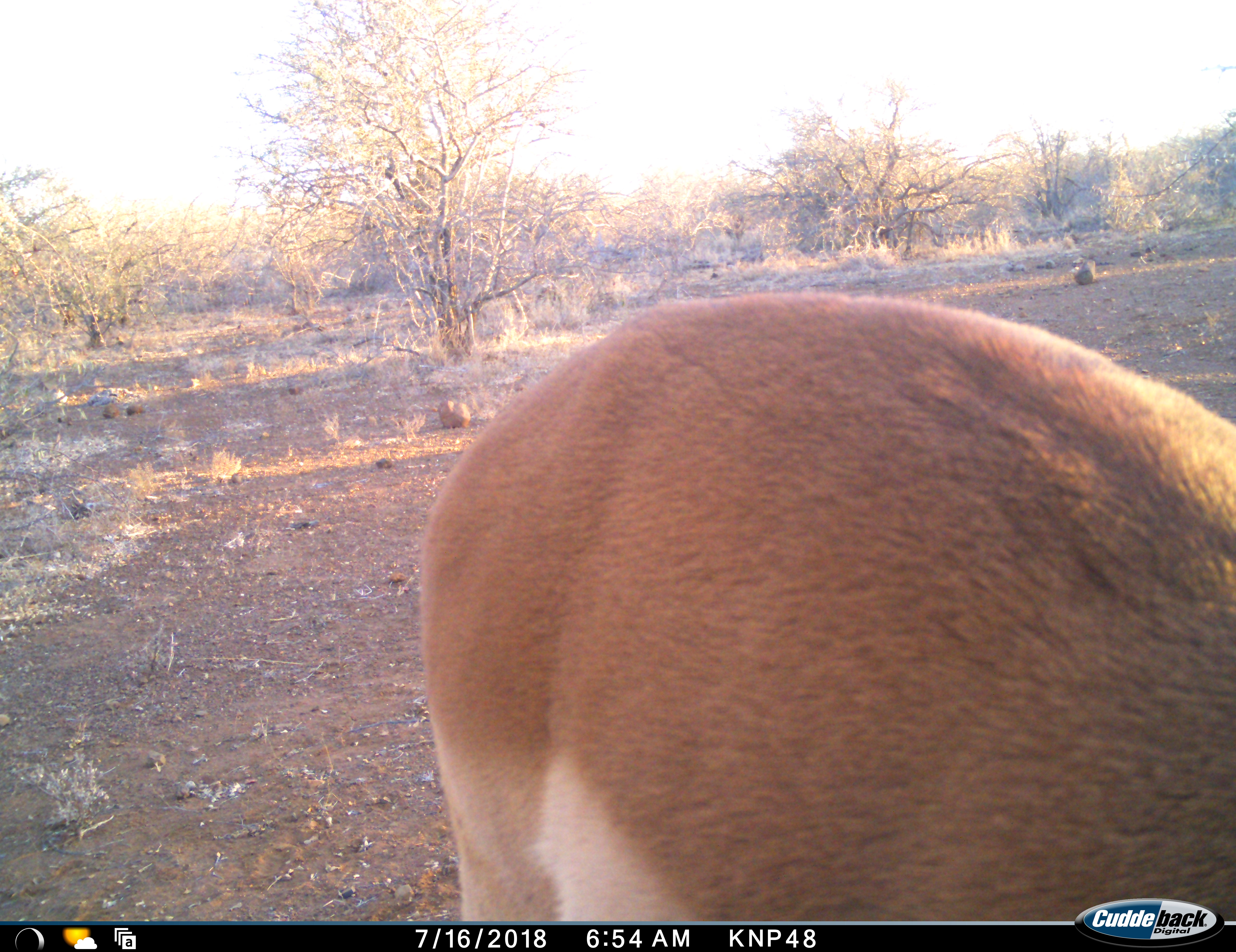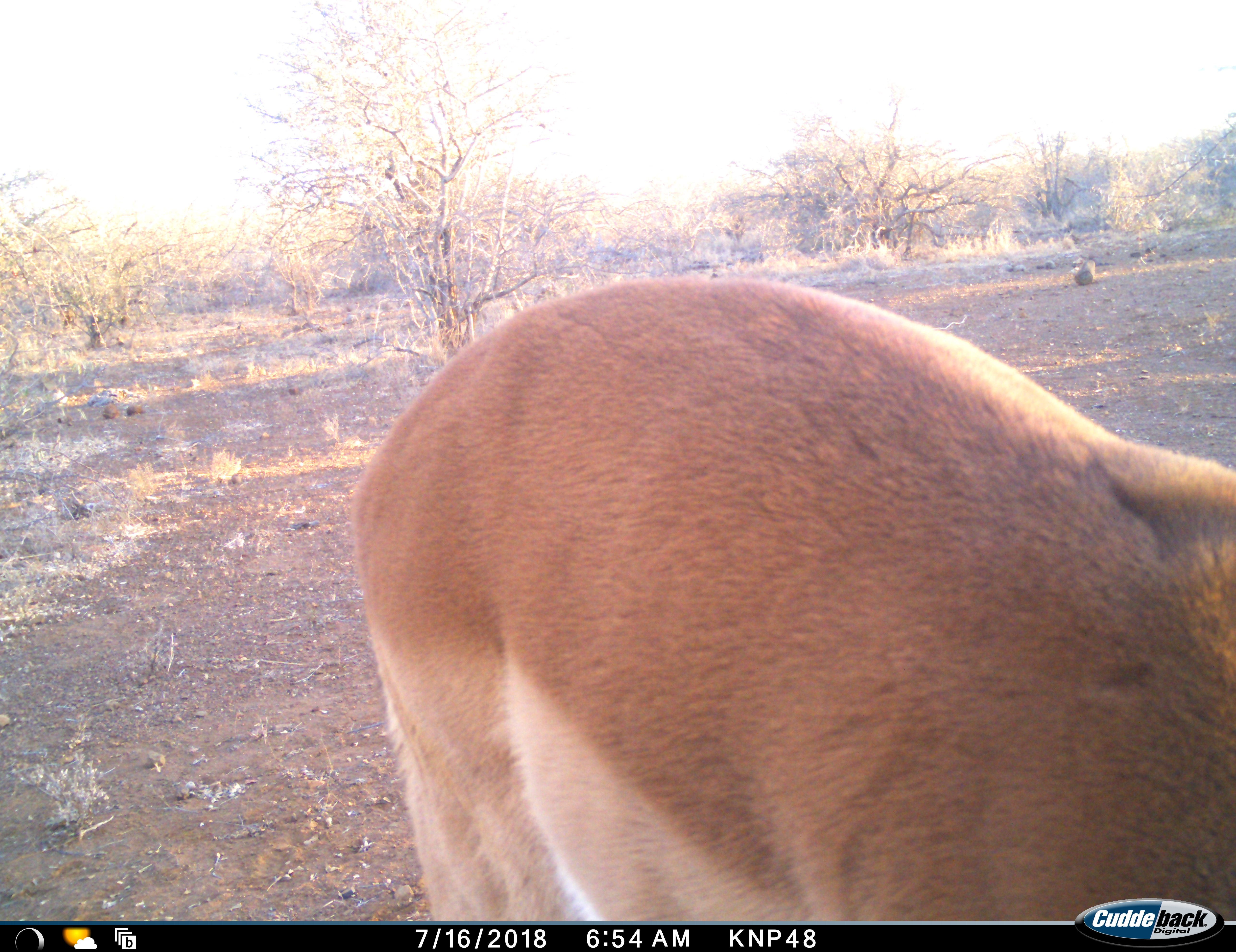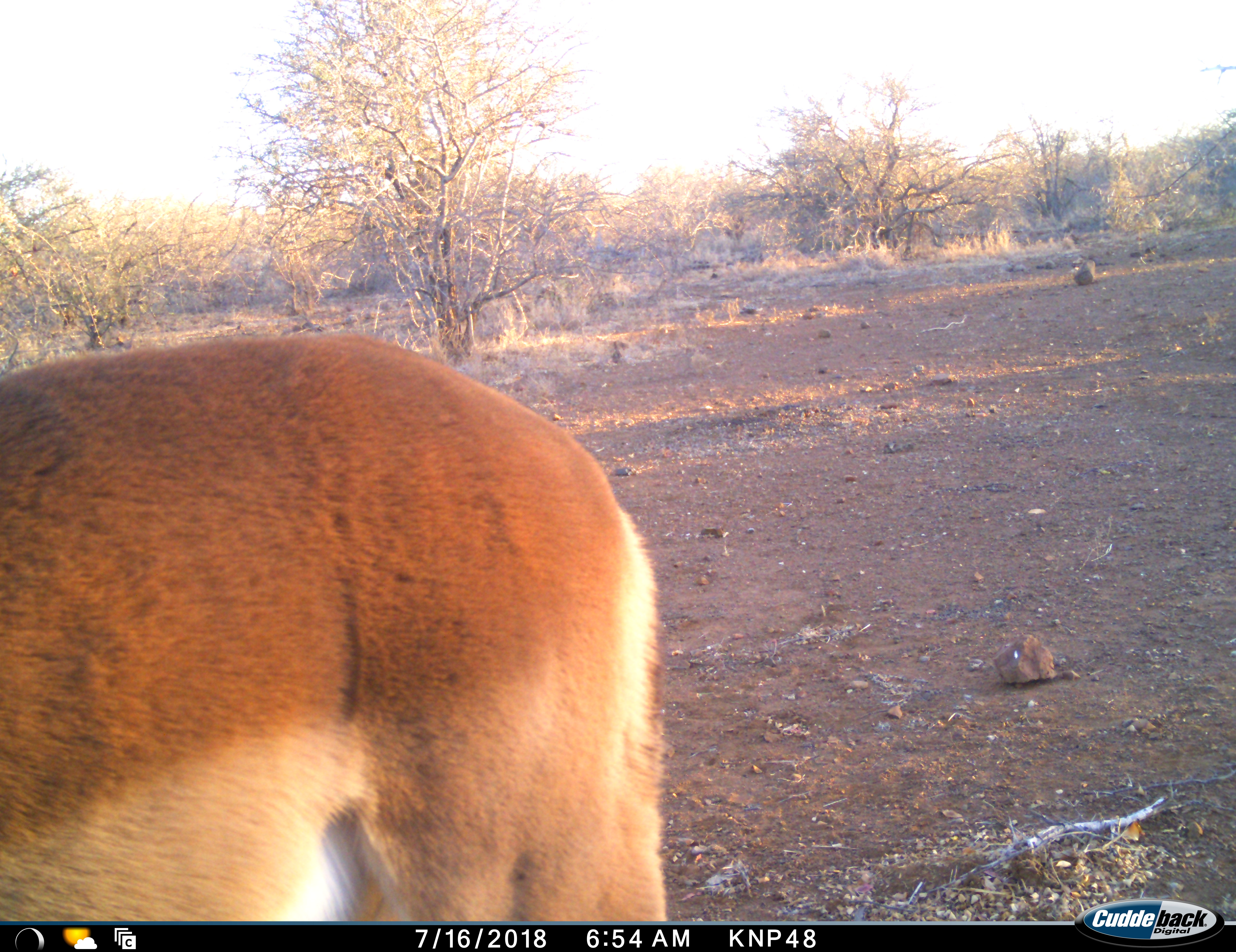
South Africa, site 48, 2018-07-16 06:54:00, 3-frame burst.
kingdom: Animalia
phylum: Chordata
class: Mammalia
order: Artiodactyla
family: Bovidae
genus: Aepyceros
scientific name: Aepyceros melampus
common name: impala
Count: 1.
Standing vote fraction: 44%.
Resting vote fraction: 0%.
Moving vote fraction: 56%.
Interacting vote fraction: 0%.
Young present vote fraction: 0%.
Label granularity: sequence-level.